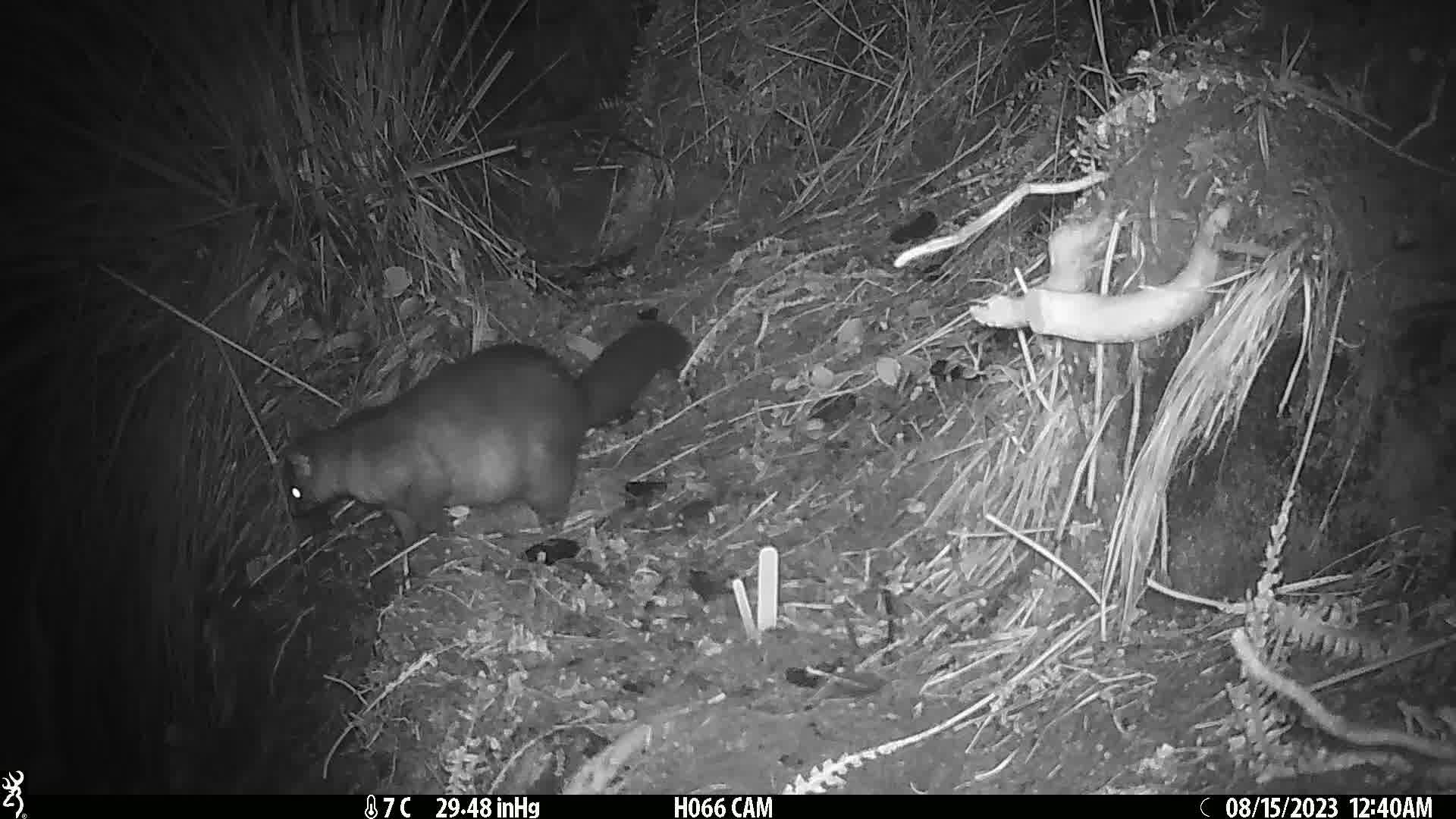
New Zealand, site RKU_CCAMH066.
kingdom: Animalia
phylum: Chordata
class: Mammalia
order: Diprotodontia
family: Phalangeridae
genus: Trichosurus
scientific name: Trichosurus vulpecula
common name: common brushtail possum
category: possum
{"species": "possum (common brushtail possum) (Trichosurus vulpecula)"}